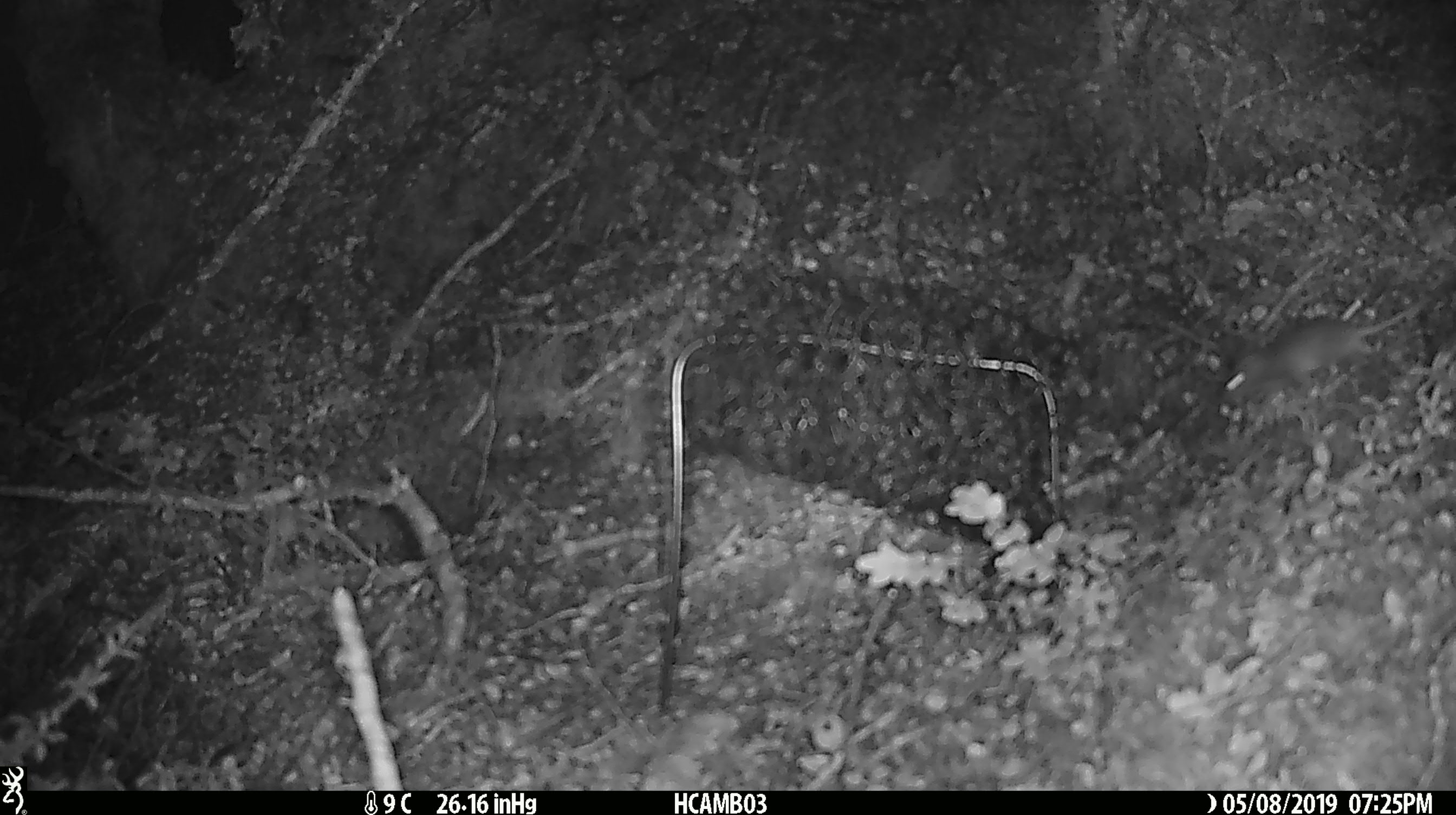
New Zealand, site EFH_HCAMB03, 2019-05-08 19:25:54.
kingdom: Animalia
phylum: Chordata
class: Mammalia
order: Rodentia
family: Muridae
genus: Mus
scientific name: Mus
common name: mouse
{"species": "mouse (Mus)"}